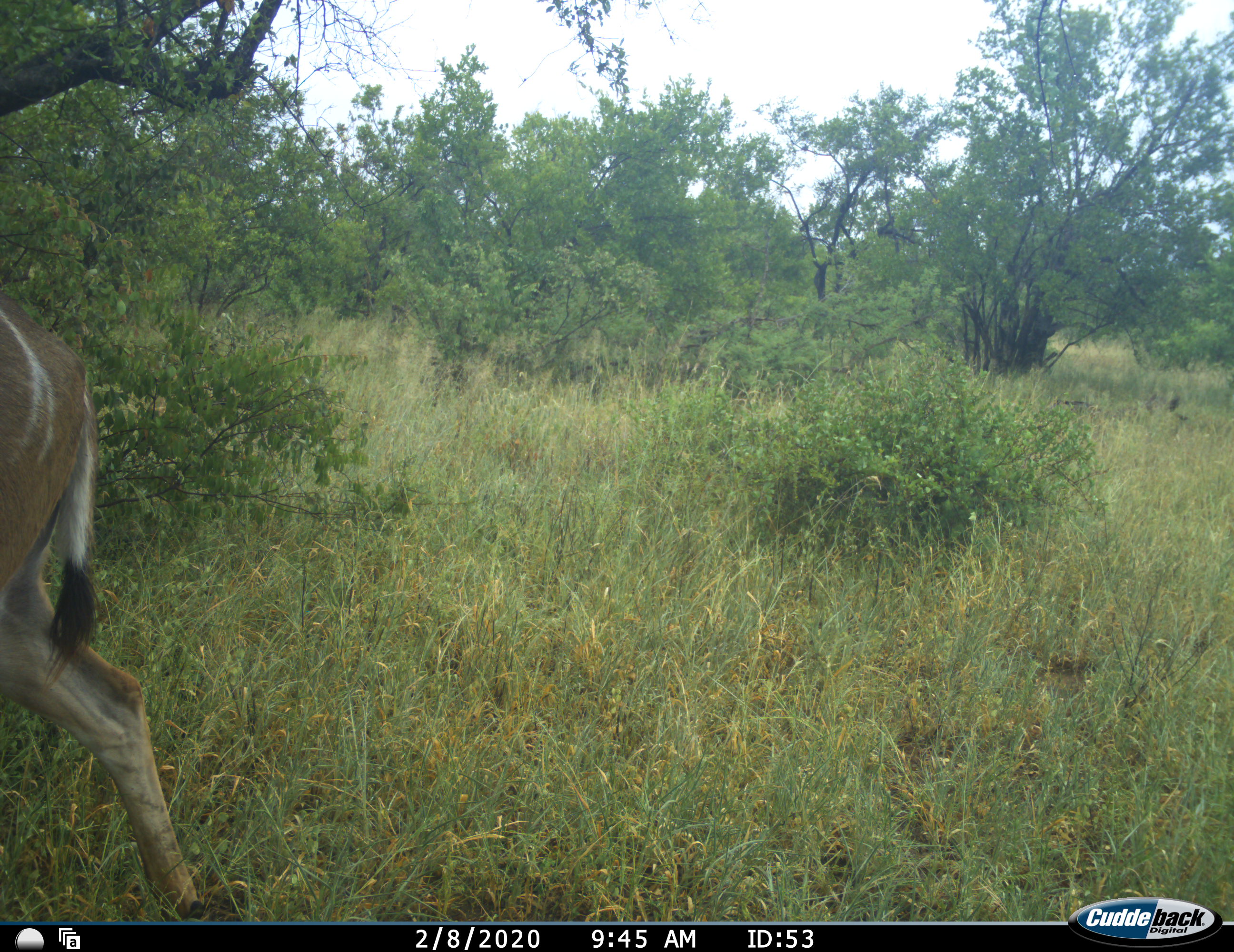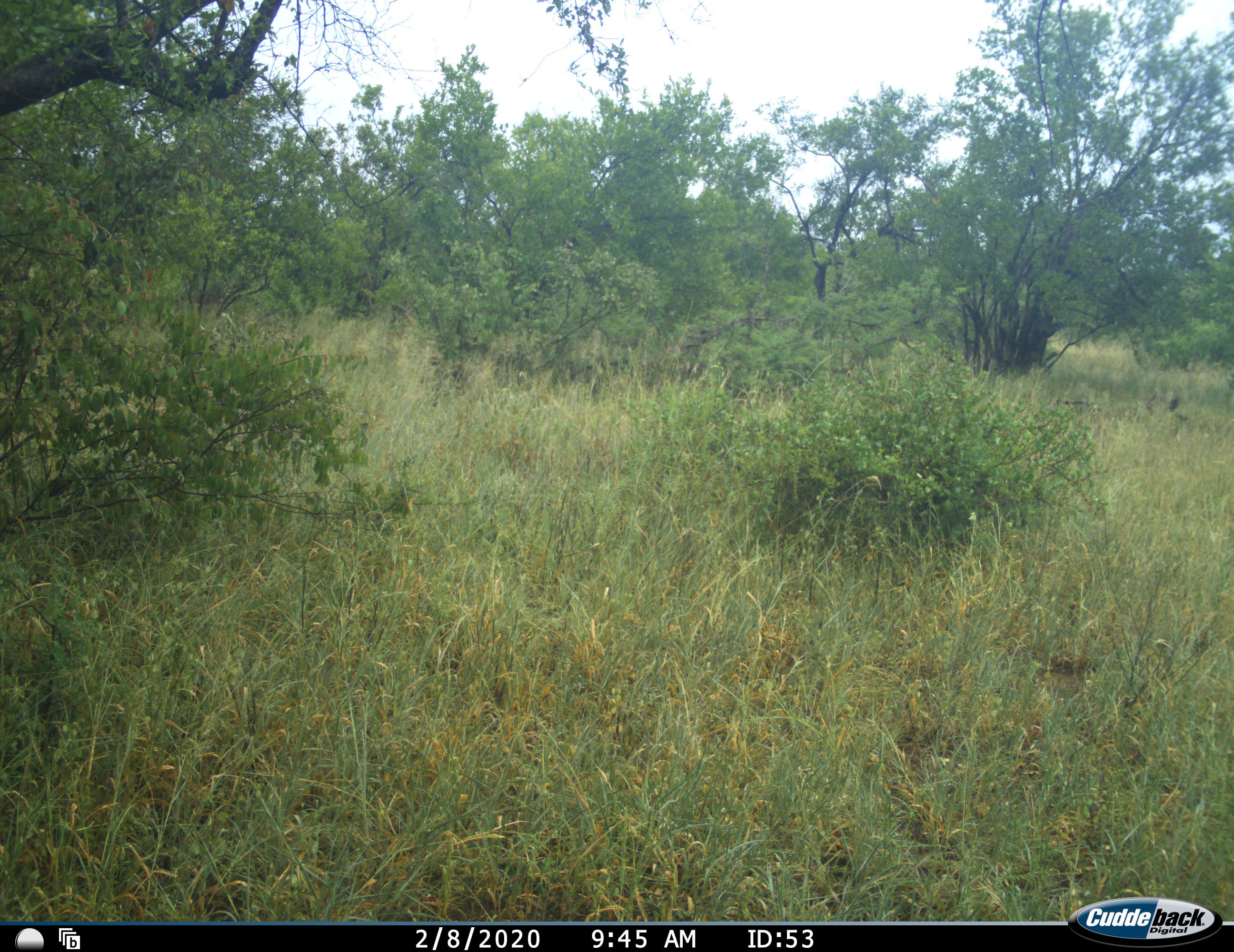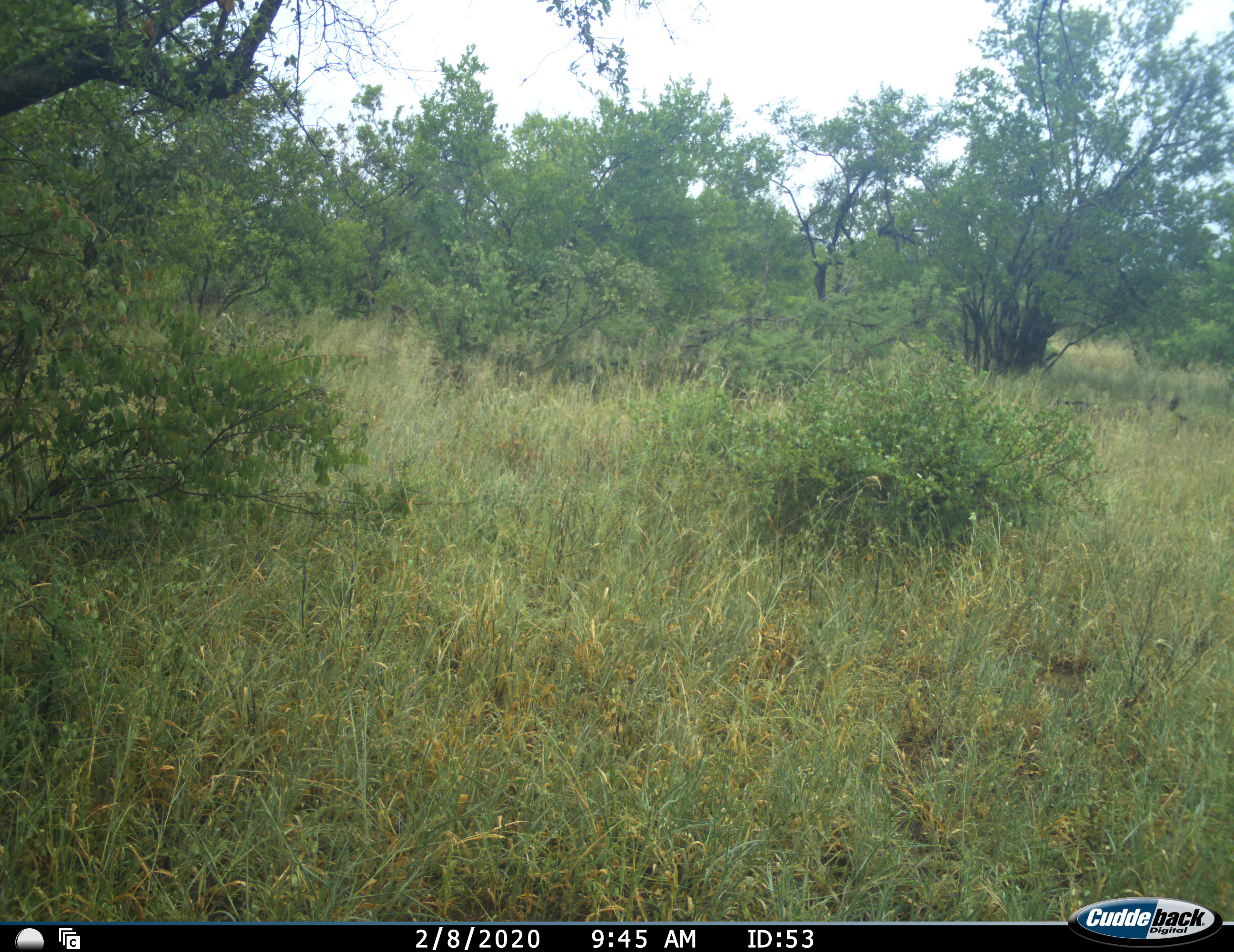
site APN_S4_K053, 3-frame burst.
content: unidentified animal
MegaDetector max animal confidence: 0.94